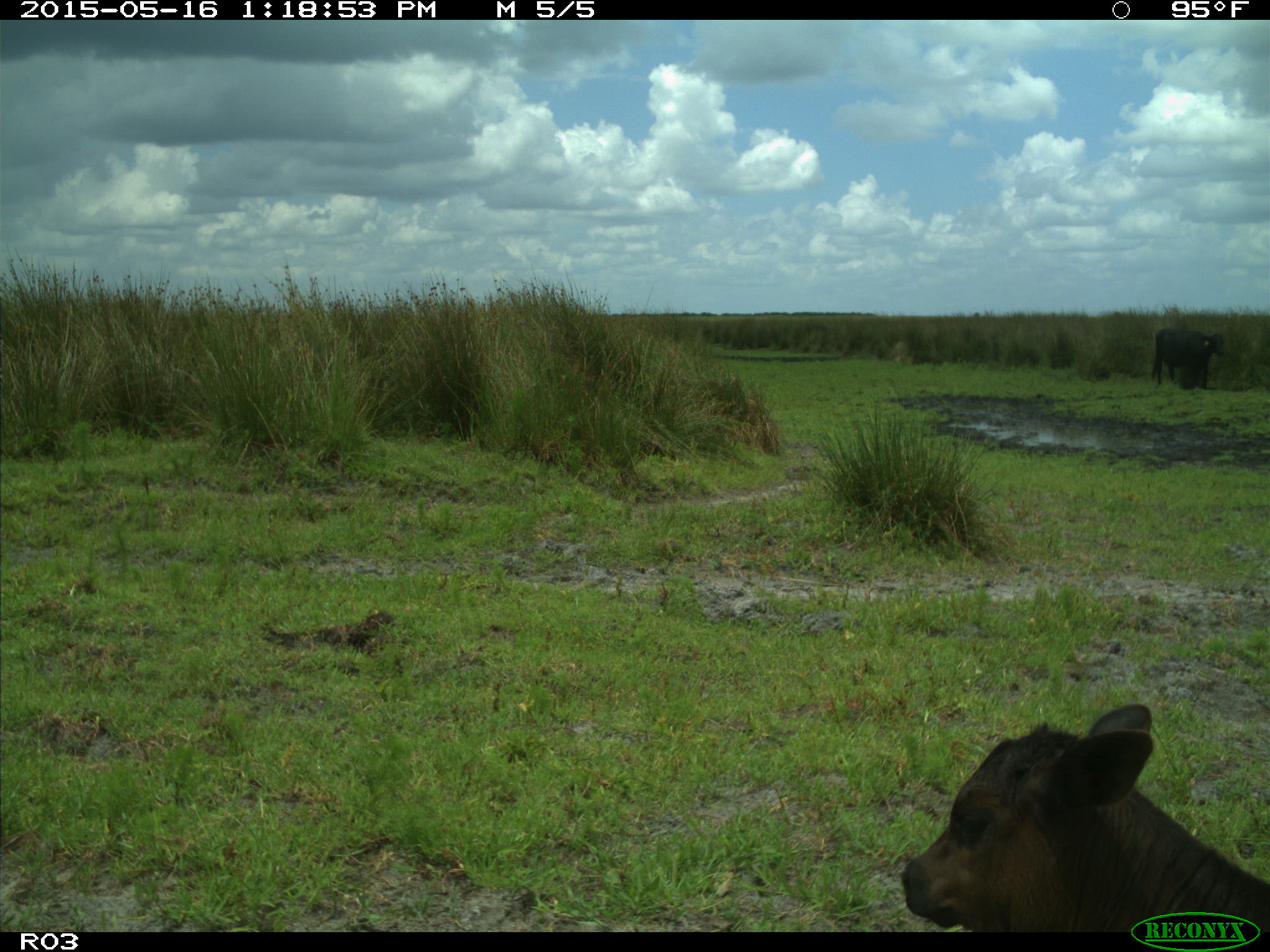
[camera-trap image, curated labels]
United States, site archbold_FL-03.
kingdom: Animalia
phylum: Chordata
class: Mammalia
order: Artiodactyla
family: Bovidae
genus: Bos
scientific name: Bos taurus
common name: domestic cow